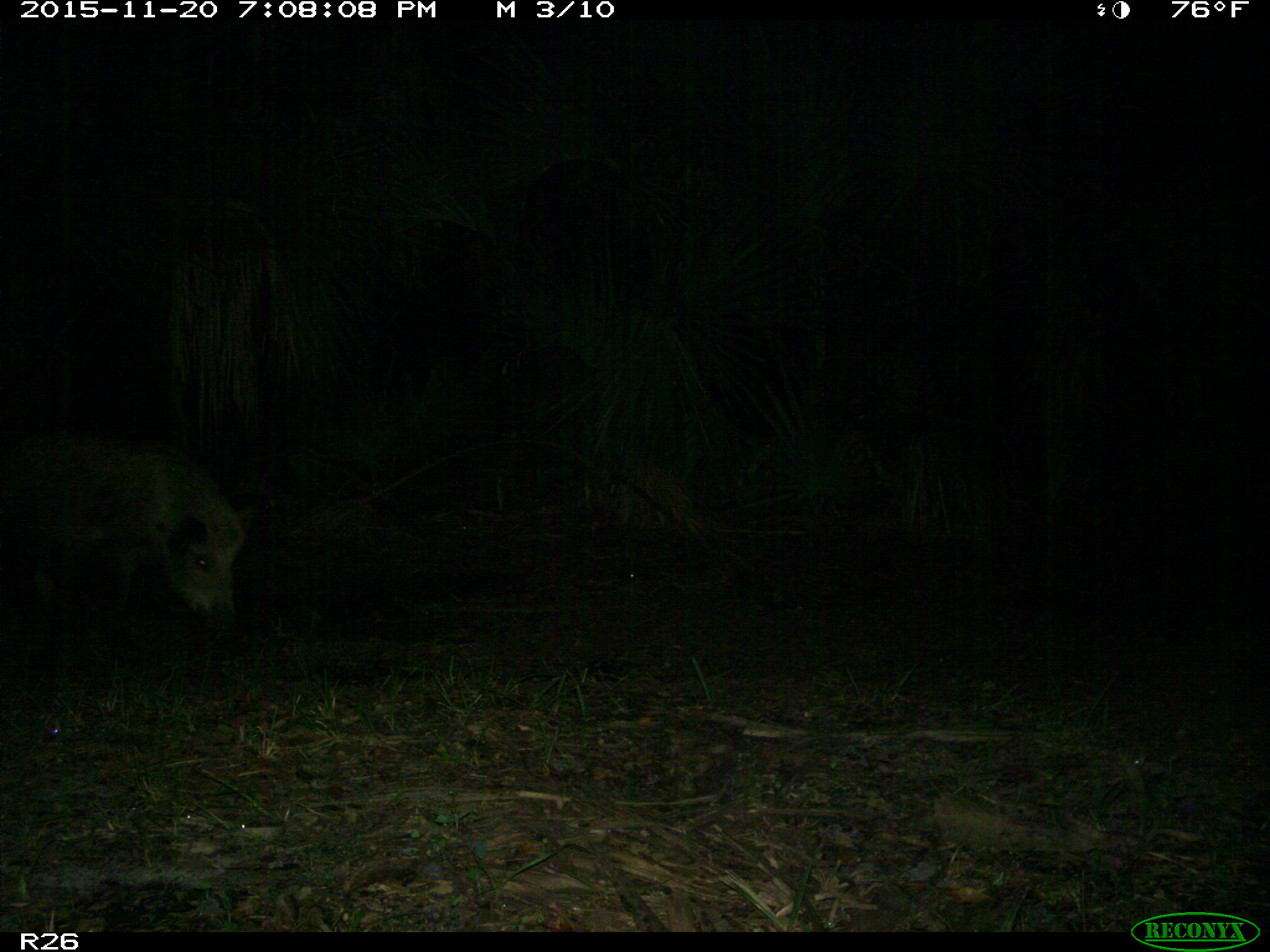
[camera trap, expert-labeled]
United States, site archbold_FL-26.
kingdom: Animalia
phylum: Chordata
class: Mammalia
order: Artiodactyla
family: Suidae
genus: Sus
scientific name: Sus scrofa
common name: wild boar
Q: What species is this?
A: Sus scrofa (wild boar).